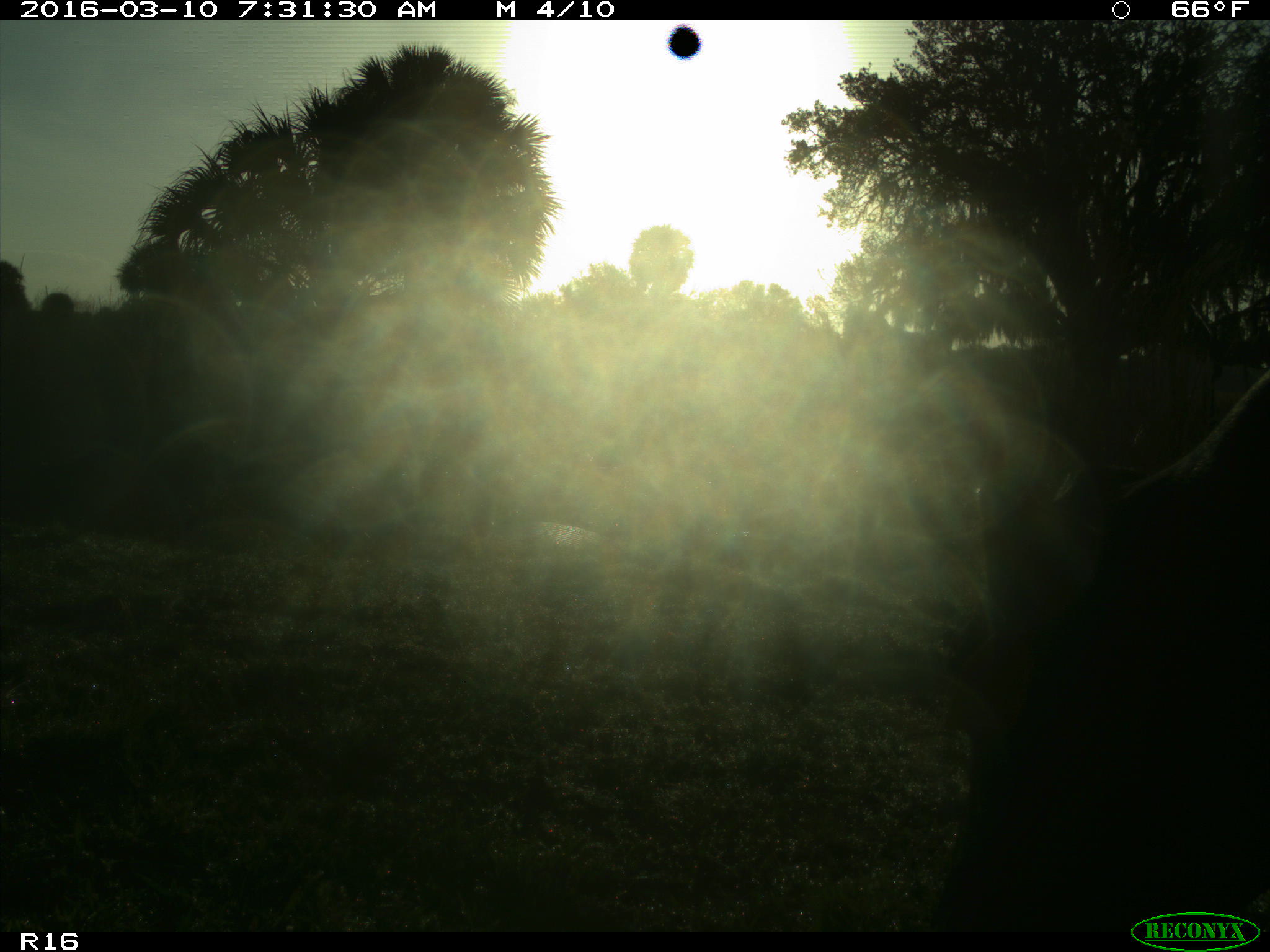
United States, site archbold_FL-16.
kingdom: Animalia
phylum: Chordata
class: Mammalia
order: Artiodactyla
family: Bovidae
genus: Bos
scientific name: Bos taurus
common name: domestic cow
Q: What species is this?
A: Bos taurus (domestic cow).